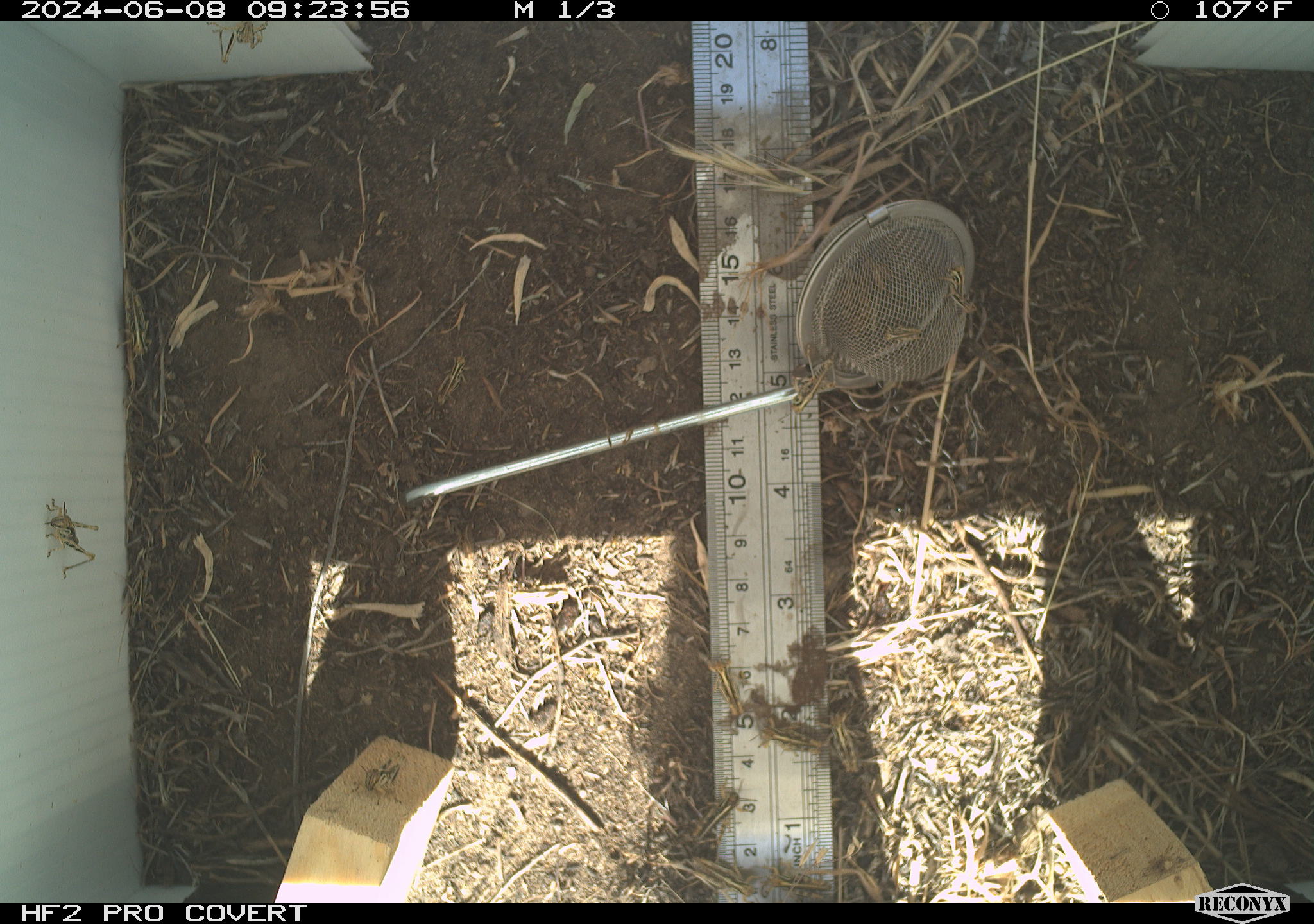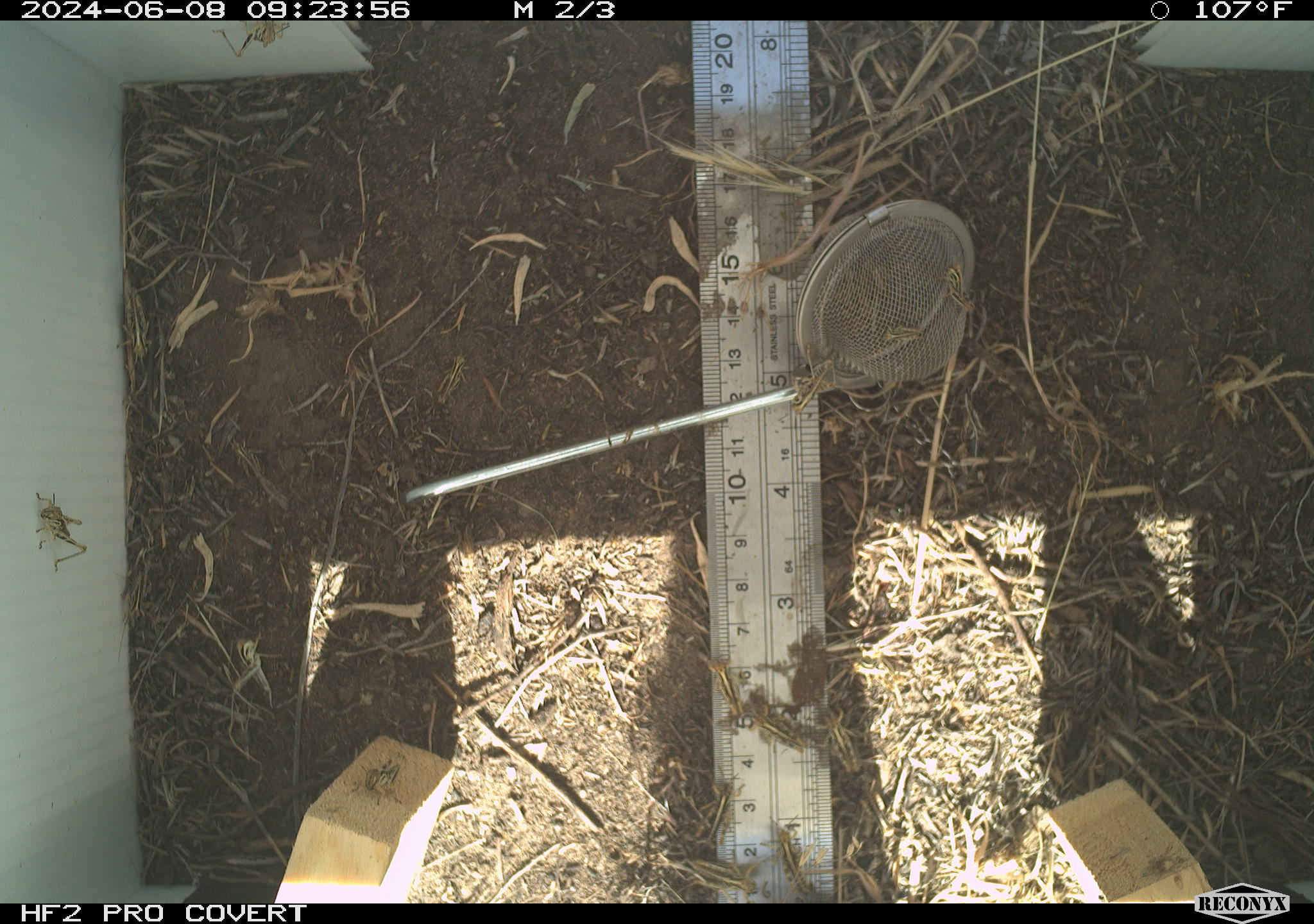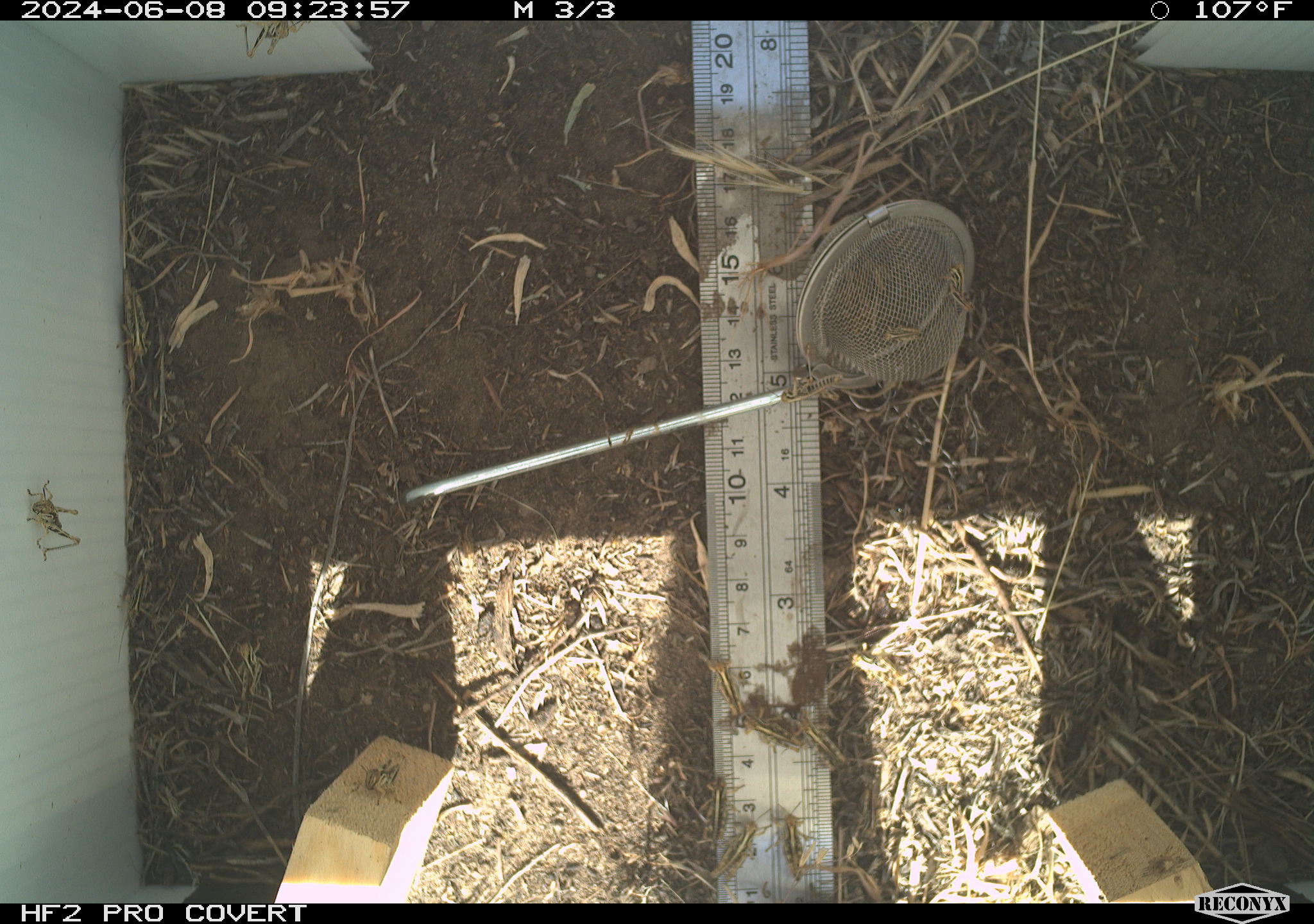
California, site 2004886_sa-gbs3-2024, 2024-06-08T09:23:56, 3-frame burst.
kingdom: Animalia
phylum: Arthropoda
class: Insecta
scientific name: Insecta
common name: insect